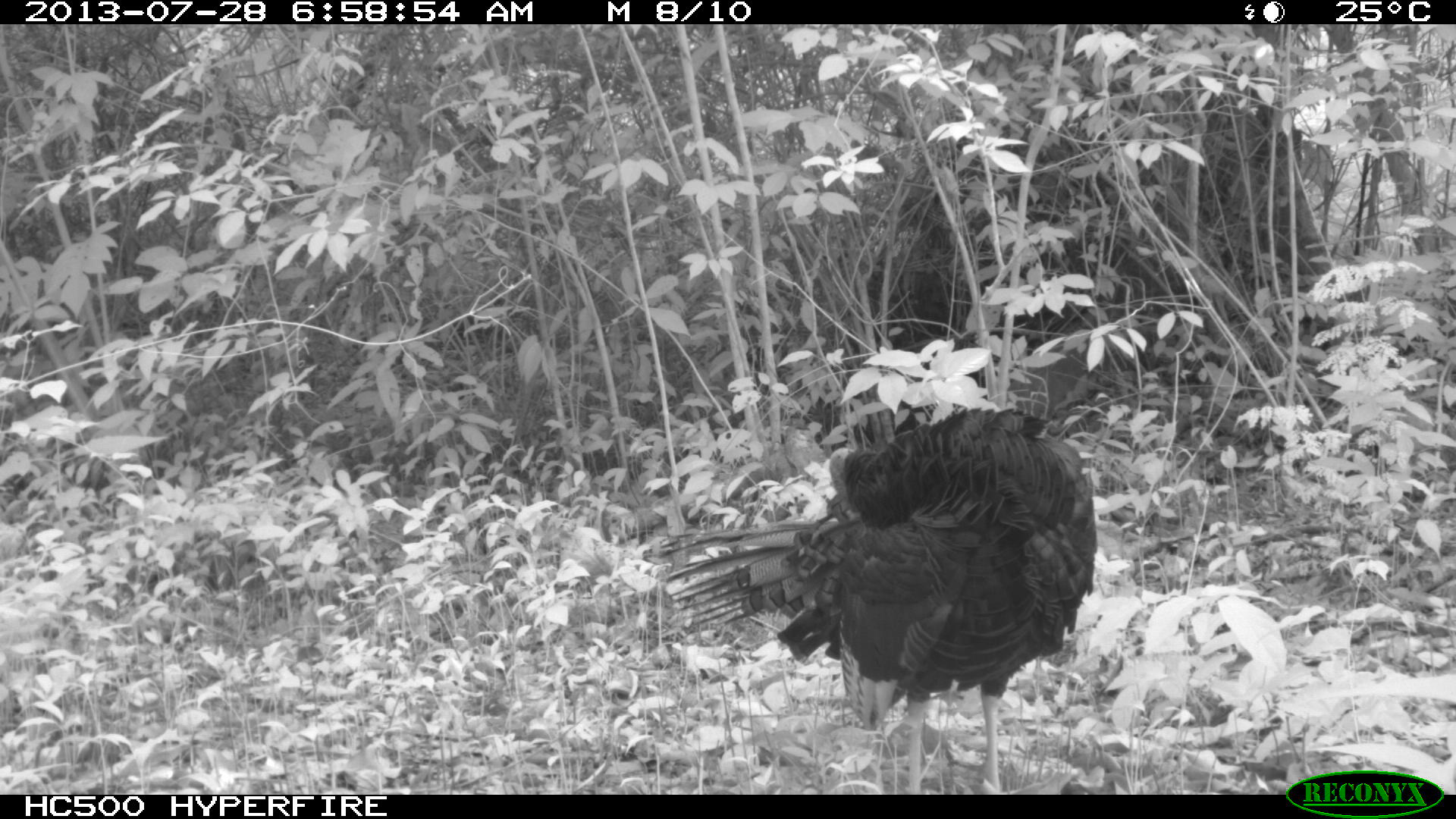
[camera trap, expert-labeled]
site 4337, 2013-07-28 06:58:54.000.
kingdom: Animalia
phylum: Chordata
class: Aves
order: Galliformes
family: Phasianidae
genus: Meleagris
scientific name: Meleagris ocellata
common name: ocellated turkey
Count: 1.